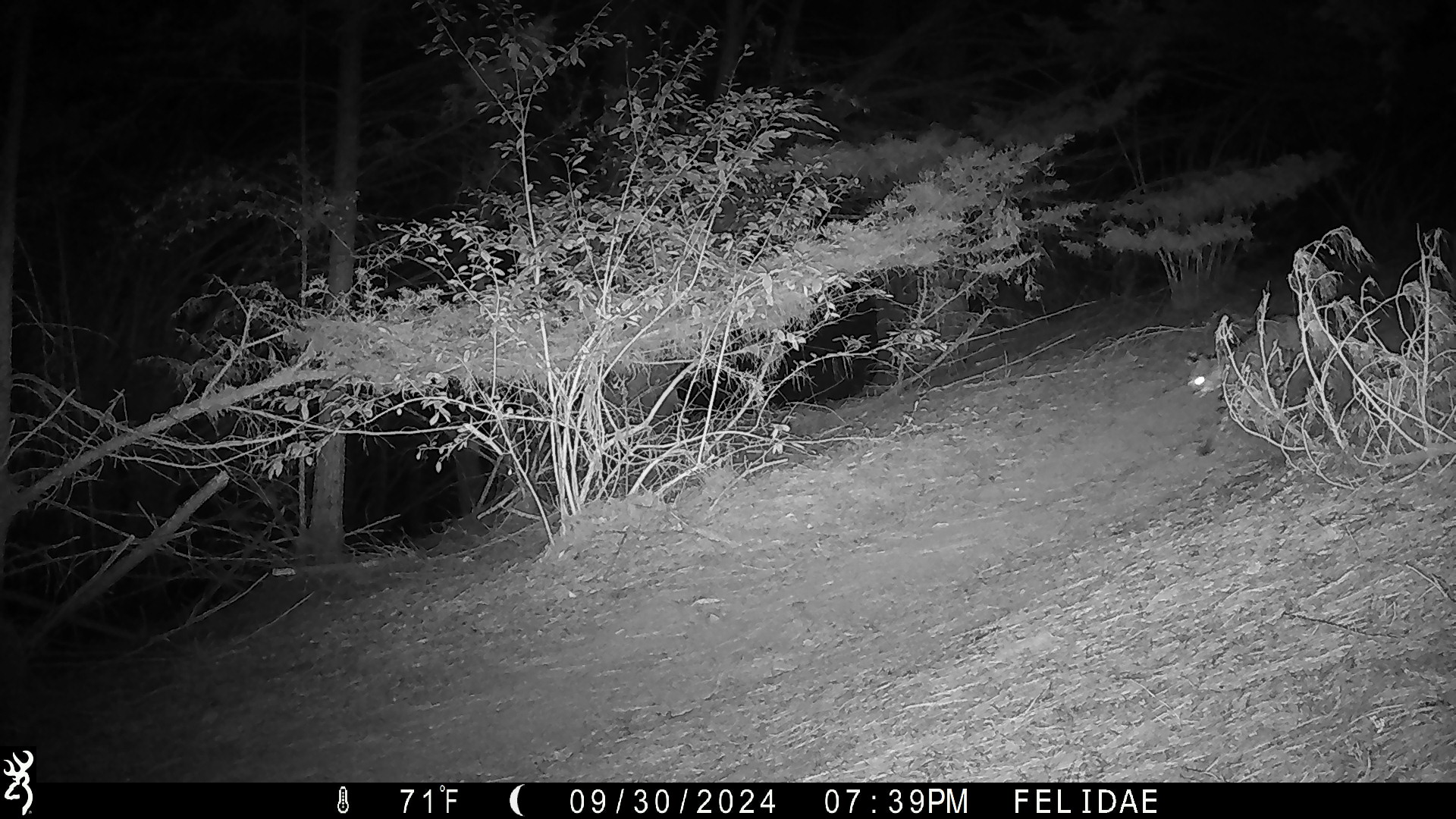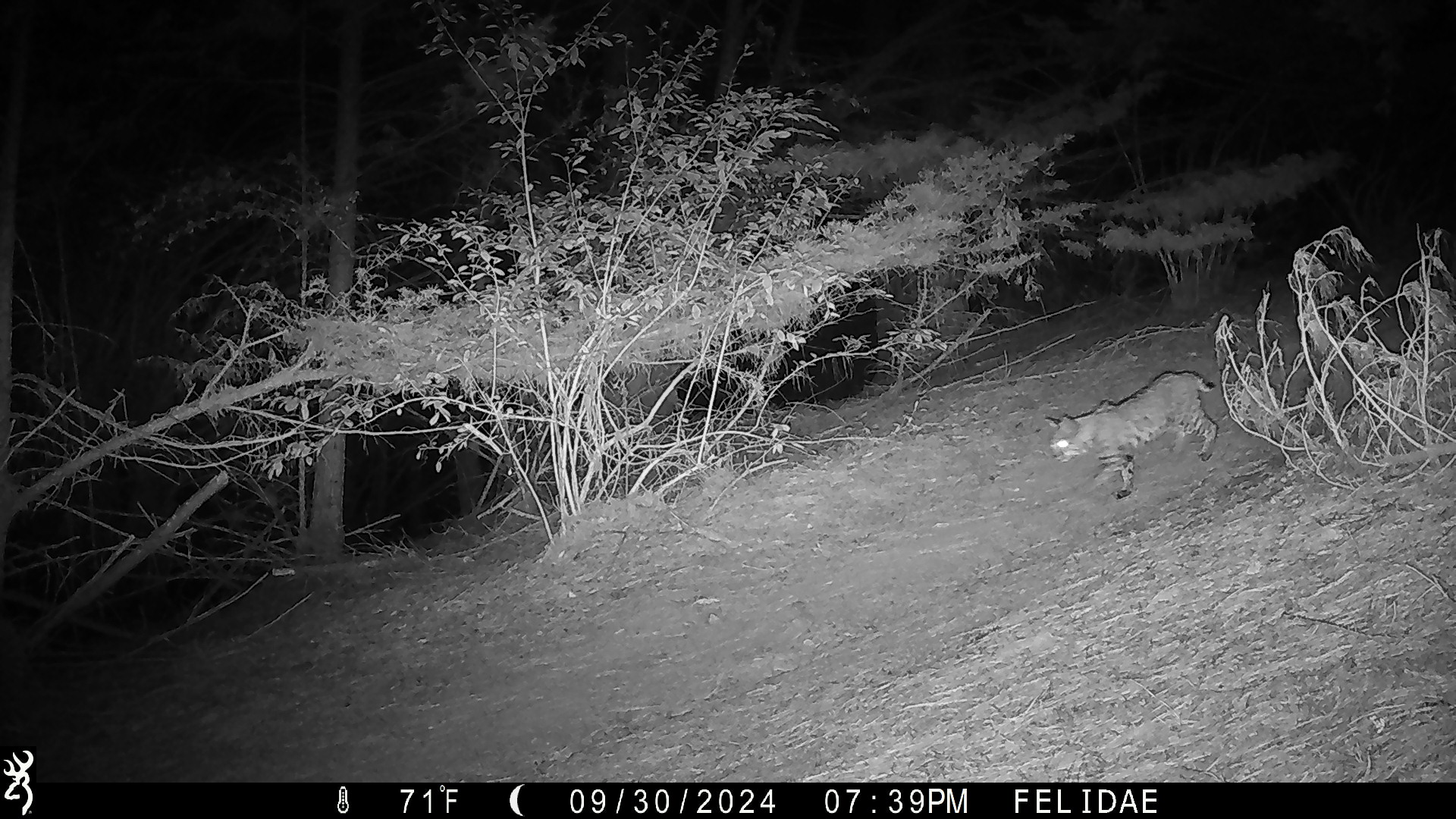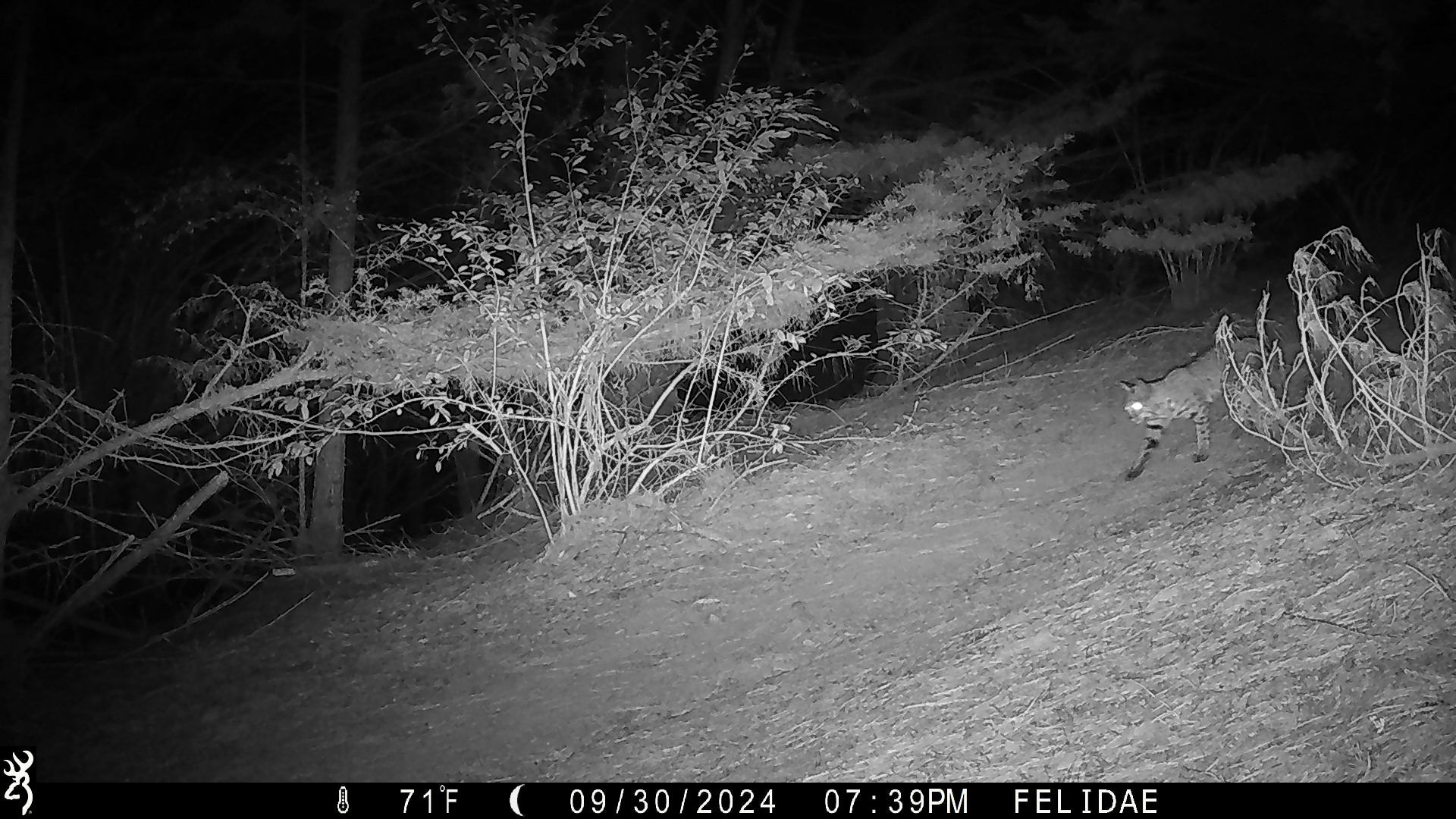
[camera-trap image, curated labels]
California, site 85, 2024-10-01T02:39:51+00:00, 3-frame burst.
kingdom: Animalia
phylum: Chordata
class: Mammalia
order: Carnivora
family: Felidae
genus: Lynx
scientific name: Lynx rufus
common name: bobcat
Bobcat (Lynx rufus).